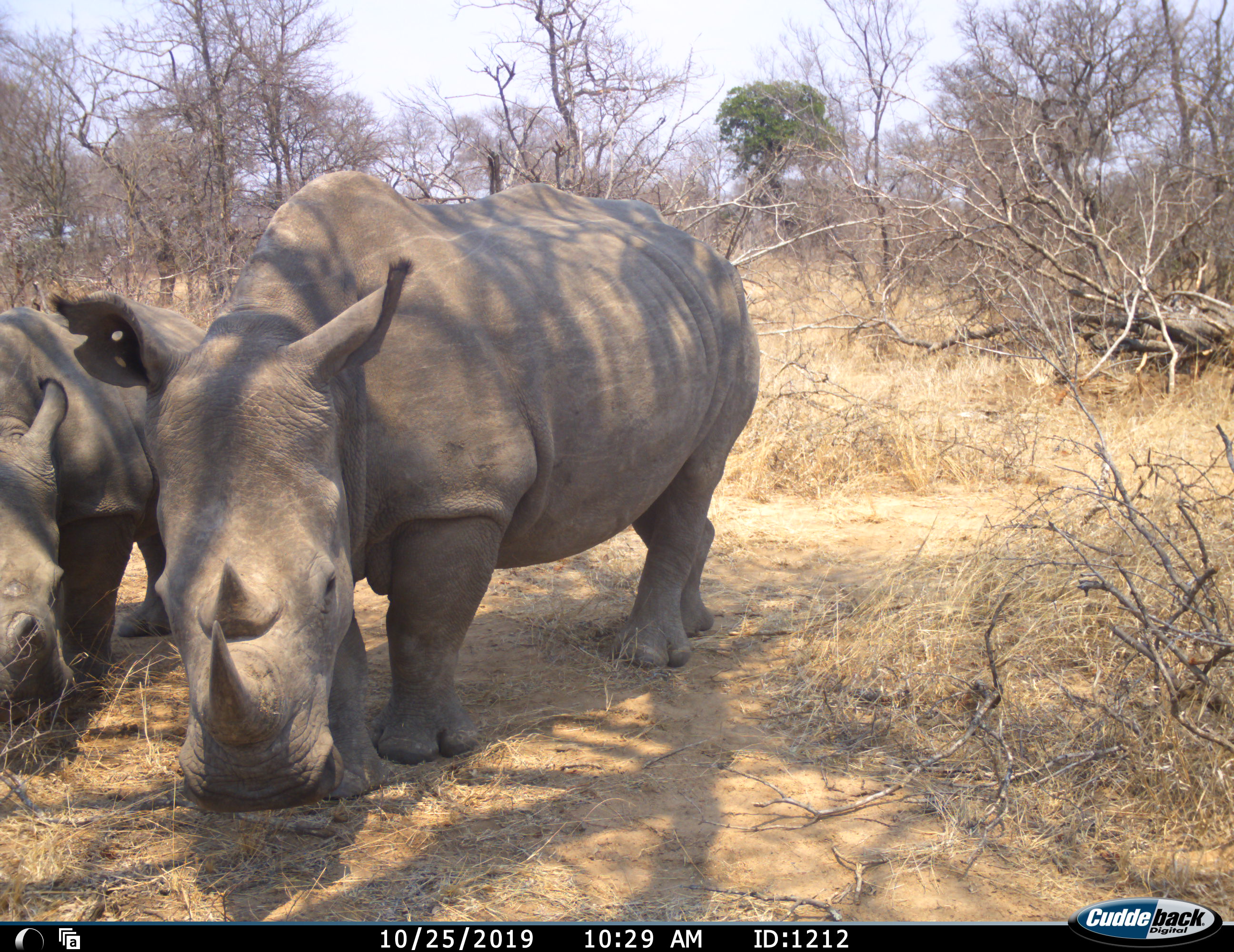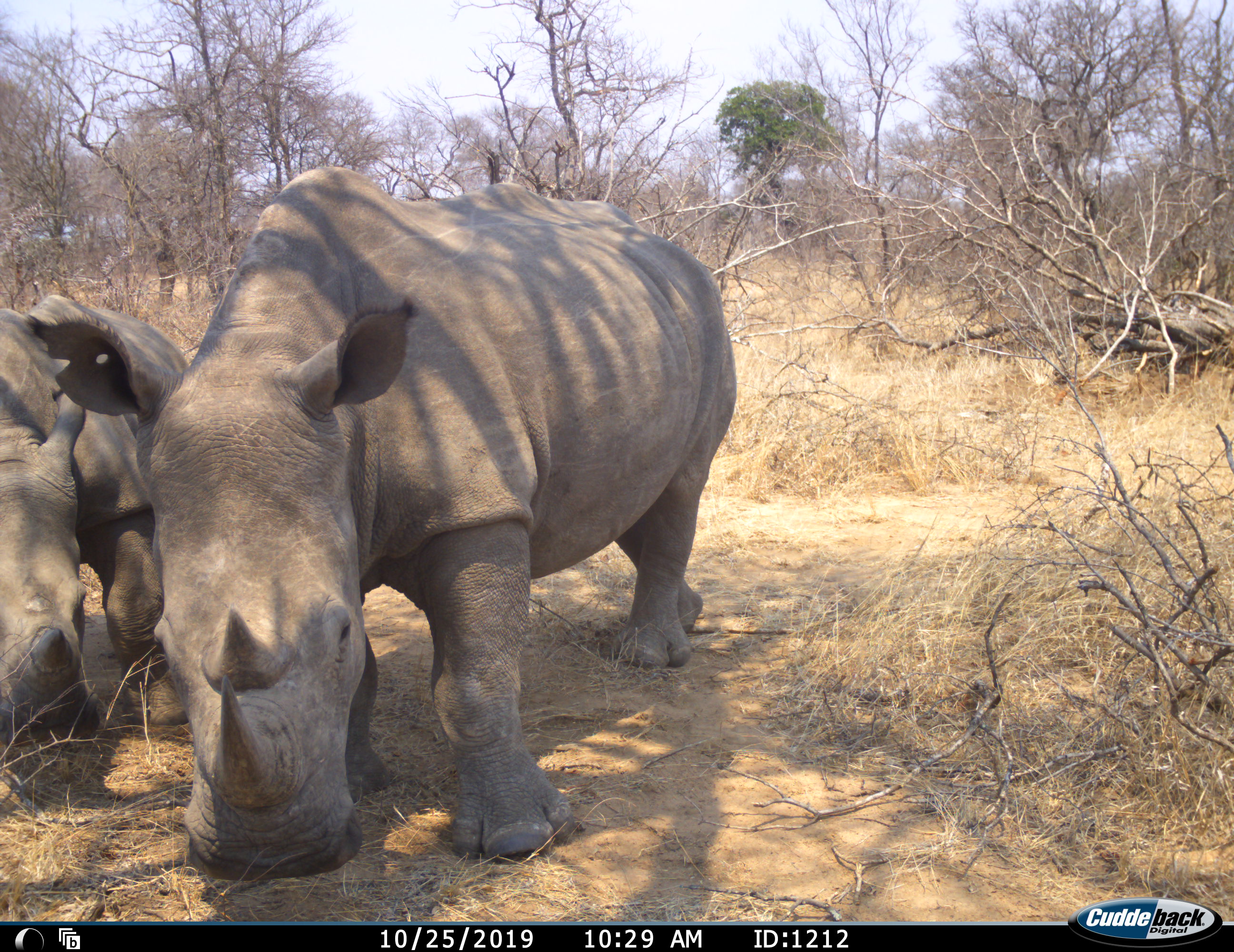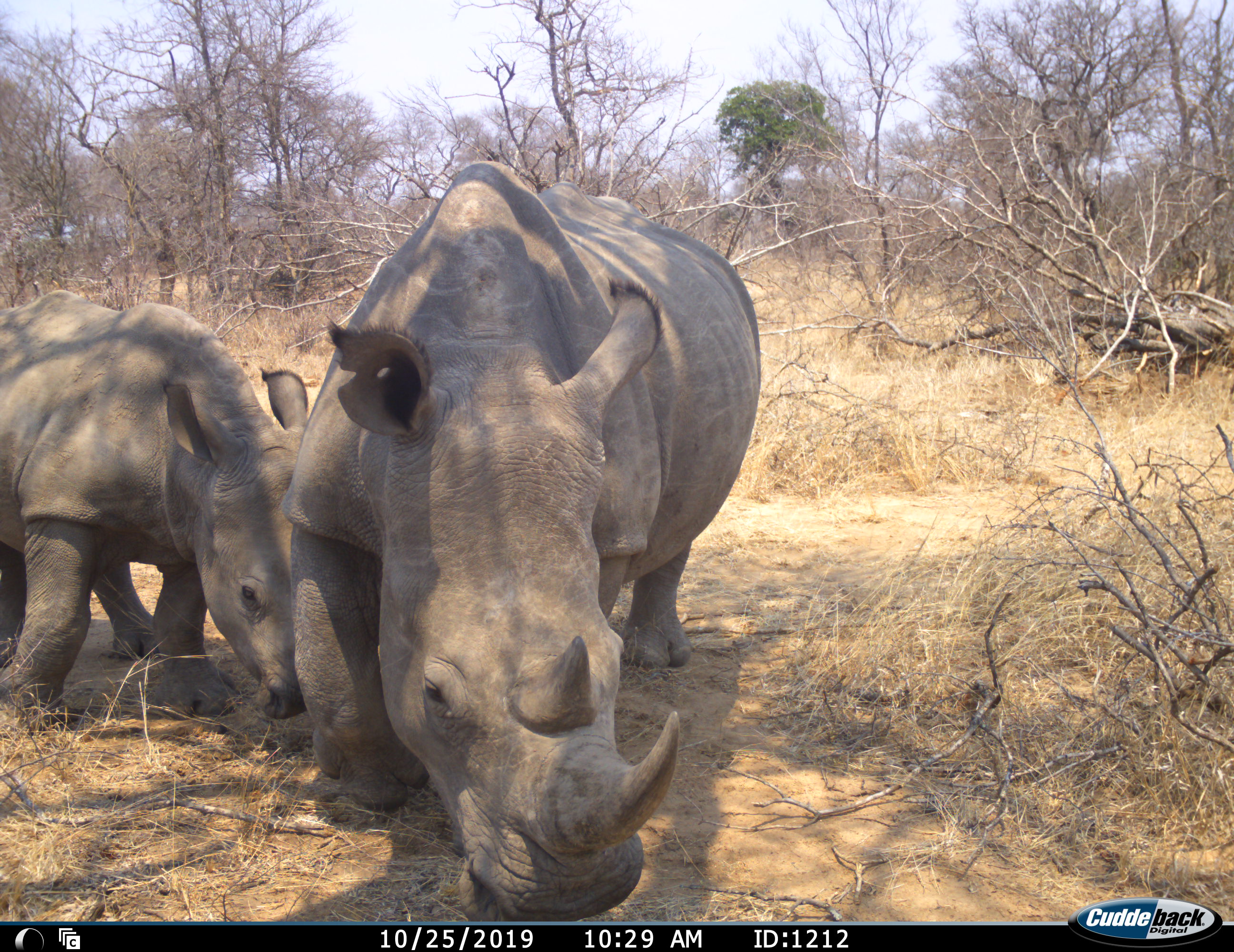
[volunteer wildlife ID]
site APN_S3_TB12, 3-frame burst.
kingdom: Animalia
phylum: Chordata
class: Mammalia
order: Perissodactyla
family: Rhinocerotidae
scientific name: Rhinocerotidae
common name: unknown rhinoceros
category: rhinocerosunknown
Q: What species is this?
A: Rhinocerosunknown (unknown rhinoceros) (Rhinocerotidae).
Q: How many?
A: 2.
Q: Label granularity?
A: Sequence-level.